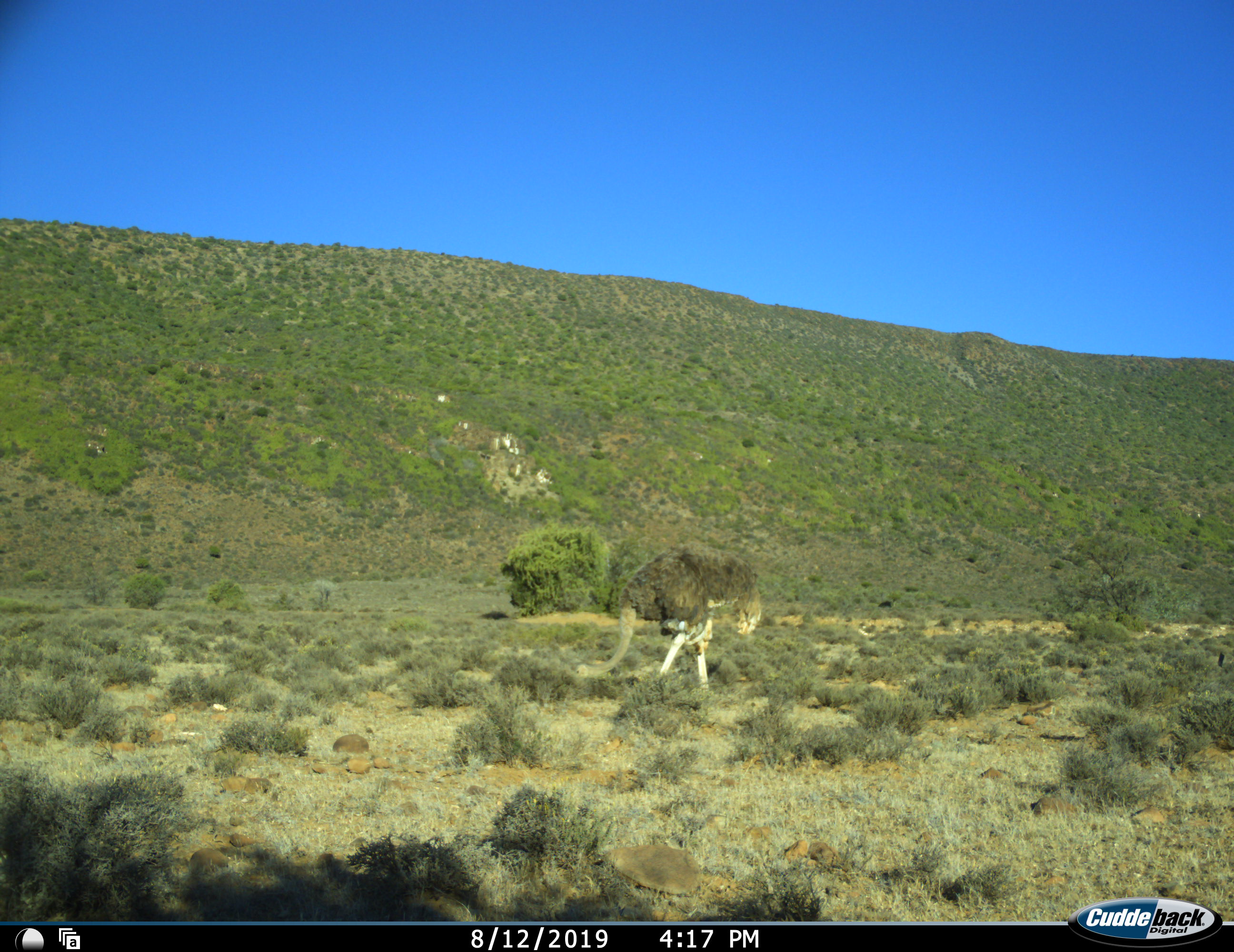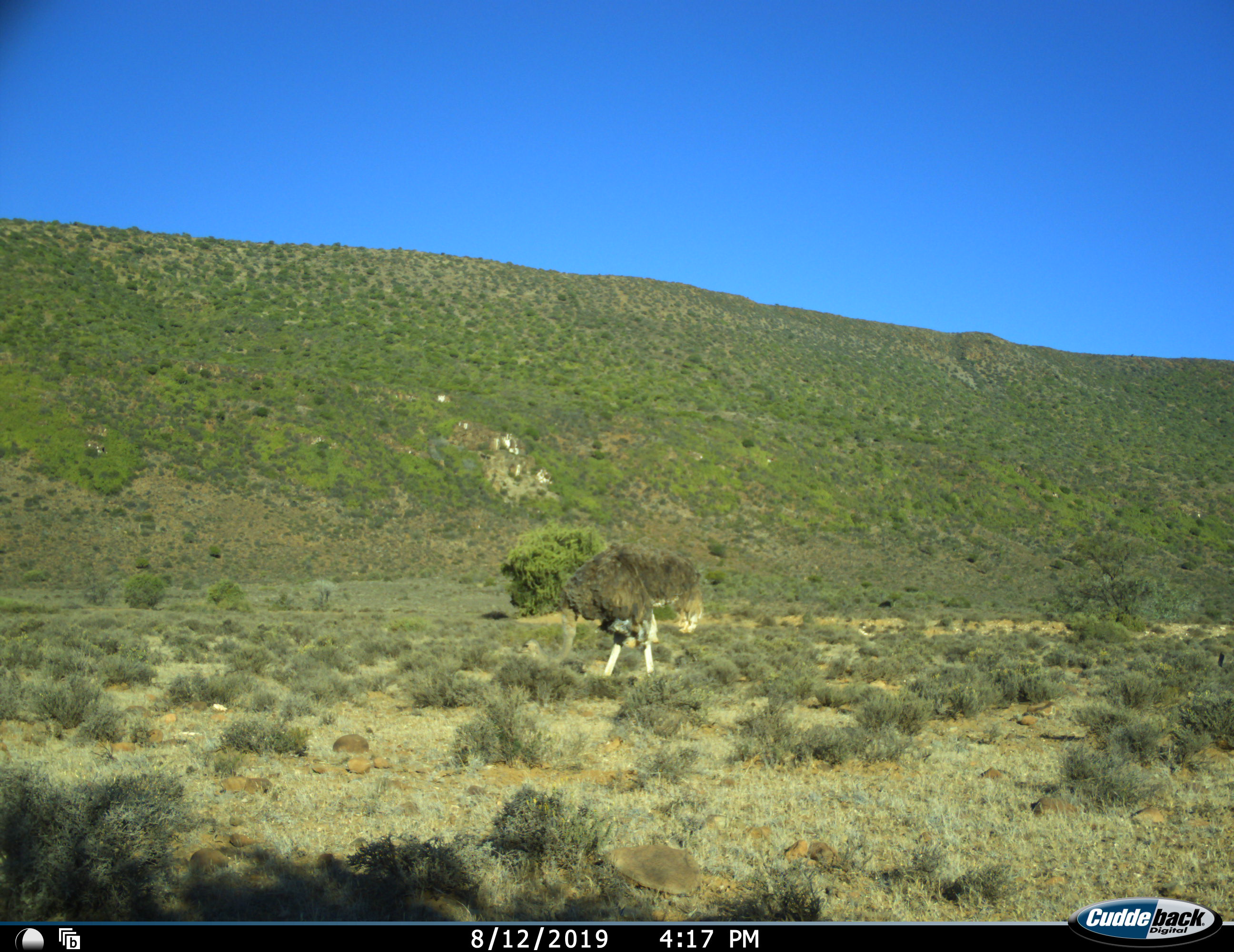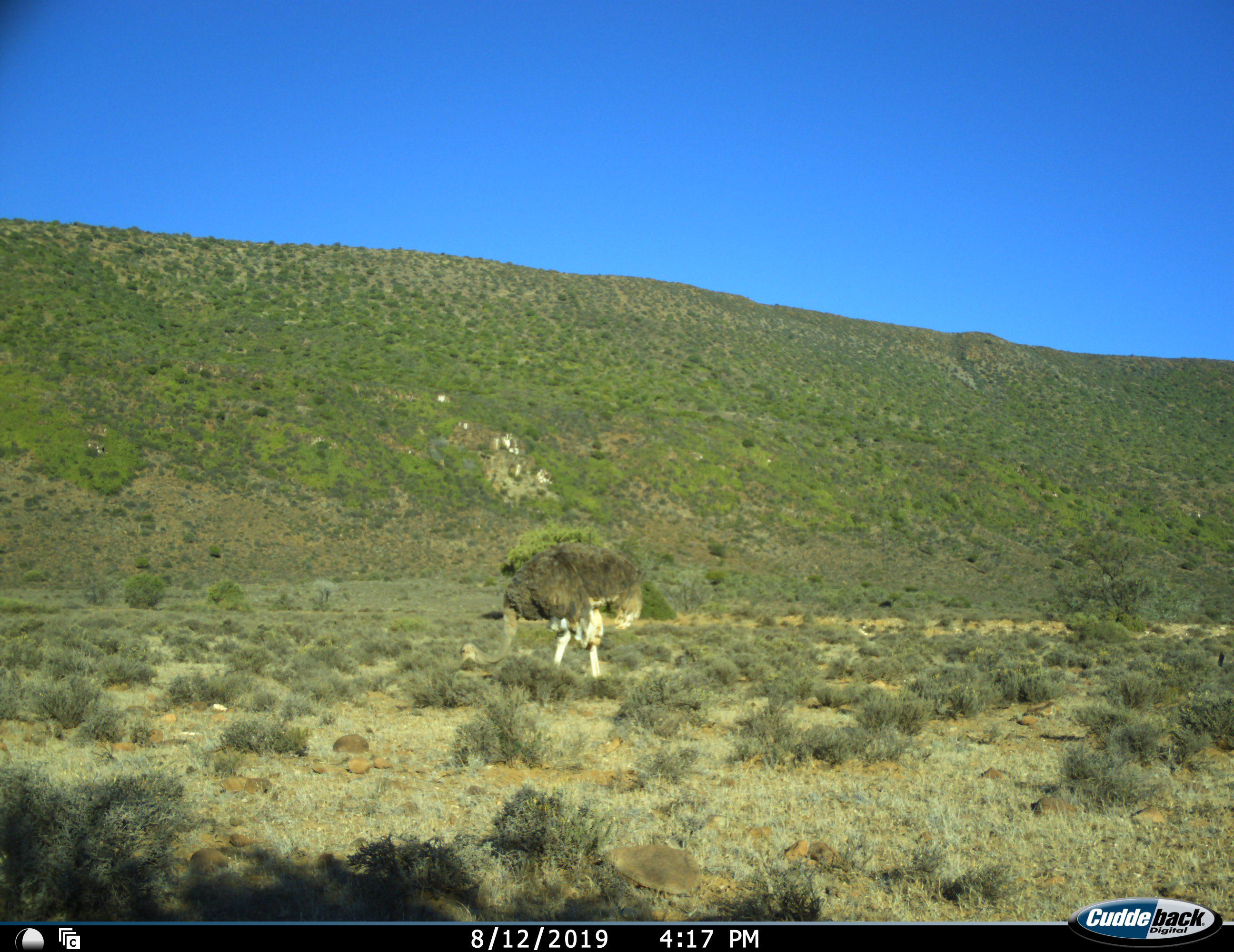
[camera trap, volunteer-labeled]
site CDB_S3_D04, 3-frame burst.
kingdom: Animalia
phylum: Chordata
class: Aves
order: Struthioniformes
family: Struthionidae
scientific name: Struthionidae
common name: ostrich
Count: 1.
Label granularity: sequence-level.